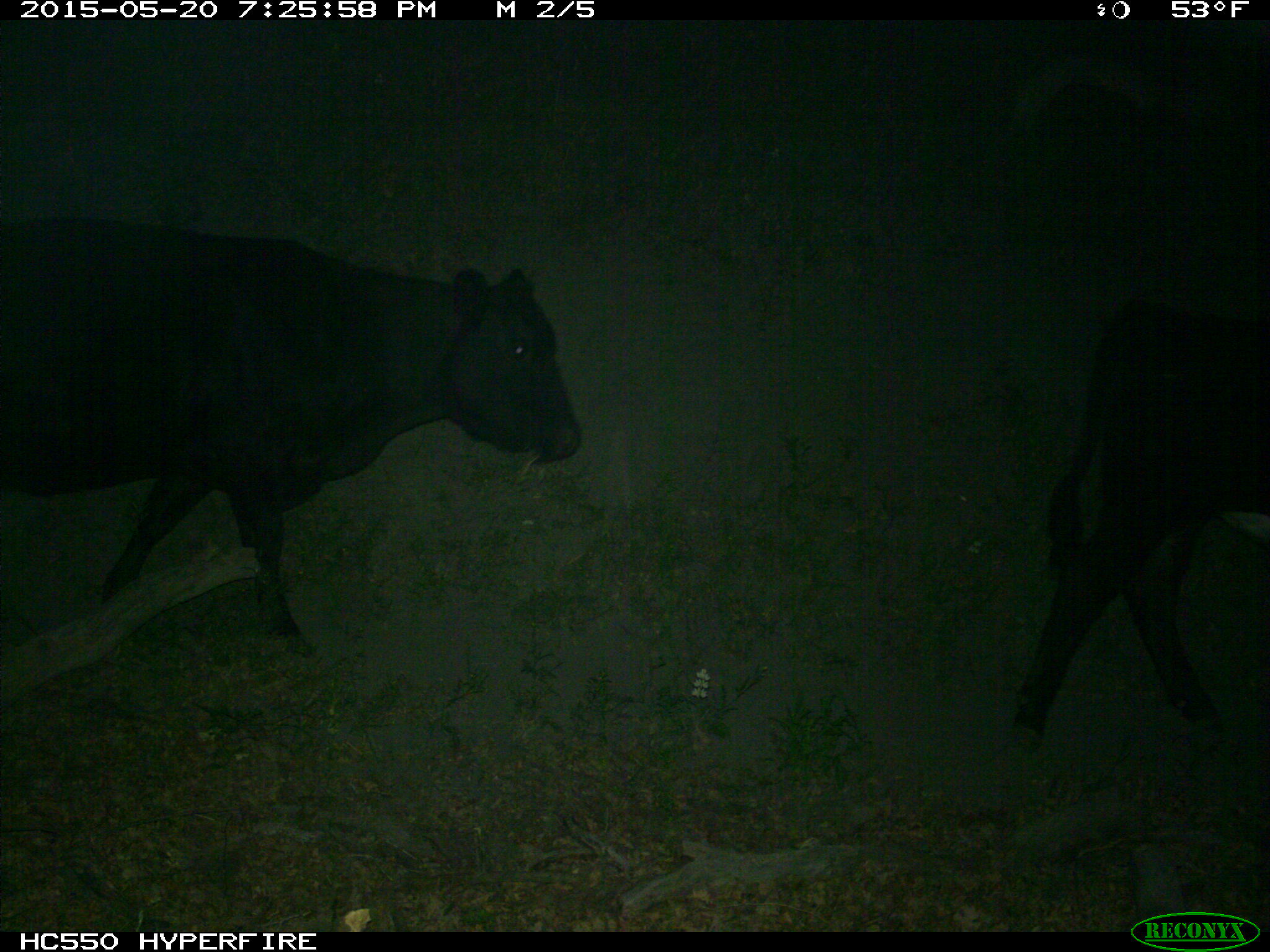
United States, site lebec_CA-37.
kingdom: Animalia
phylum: Chordata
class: Mammalia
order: Artiodactyla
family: Bovidae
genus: Bos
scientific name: Bos taurus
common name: domestic cow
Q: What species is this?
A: Bos taurus (domestic cow).